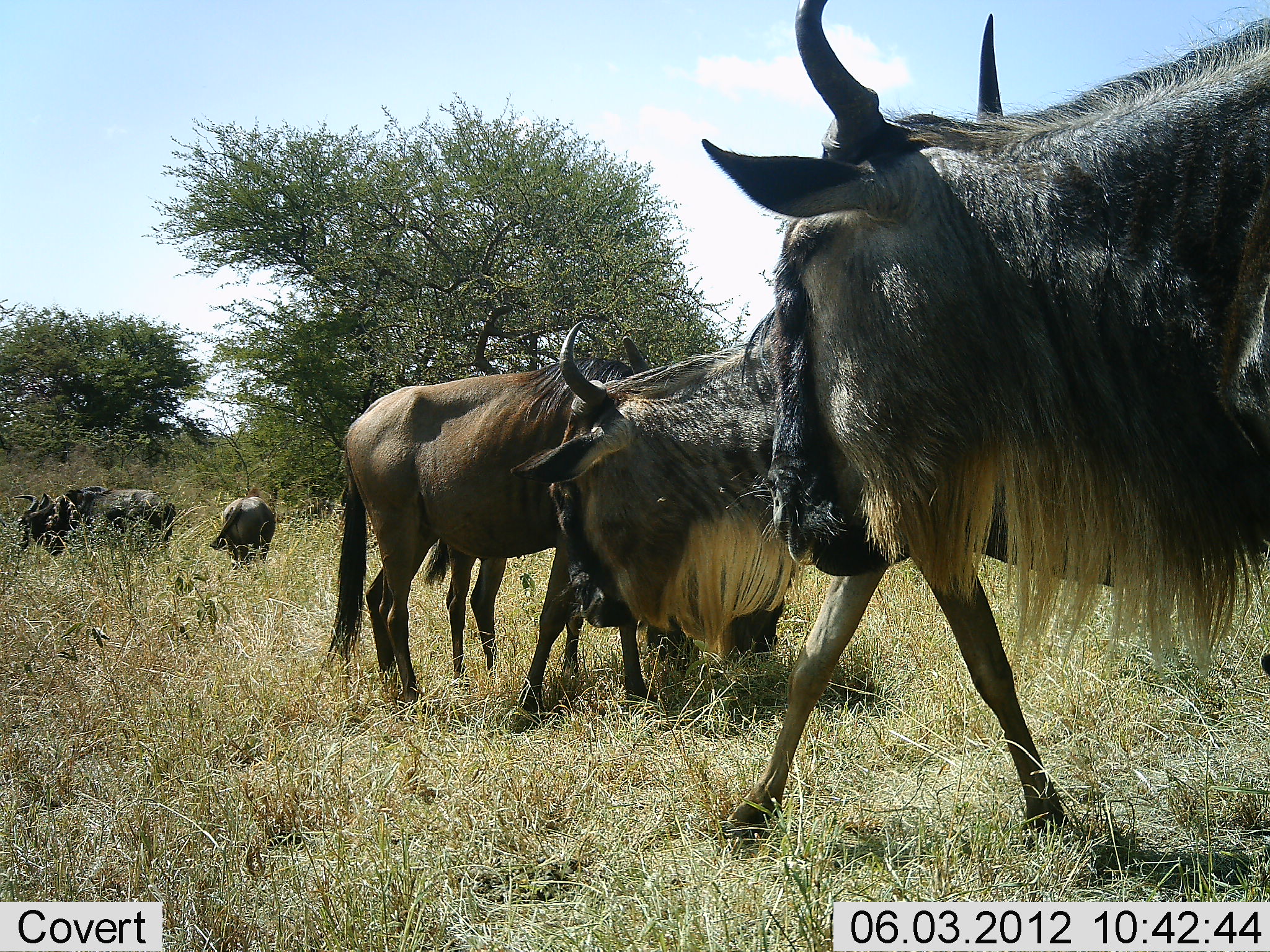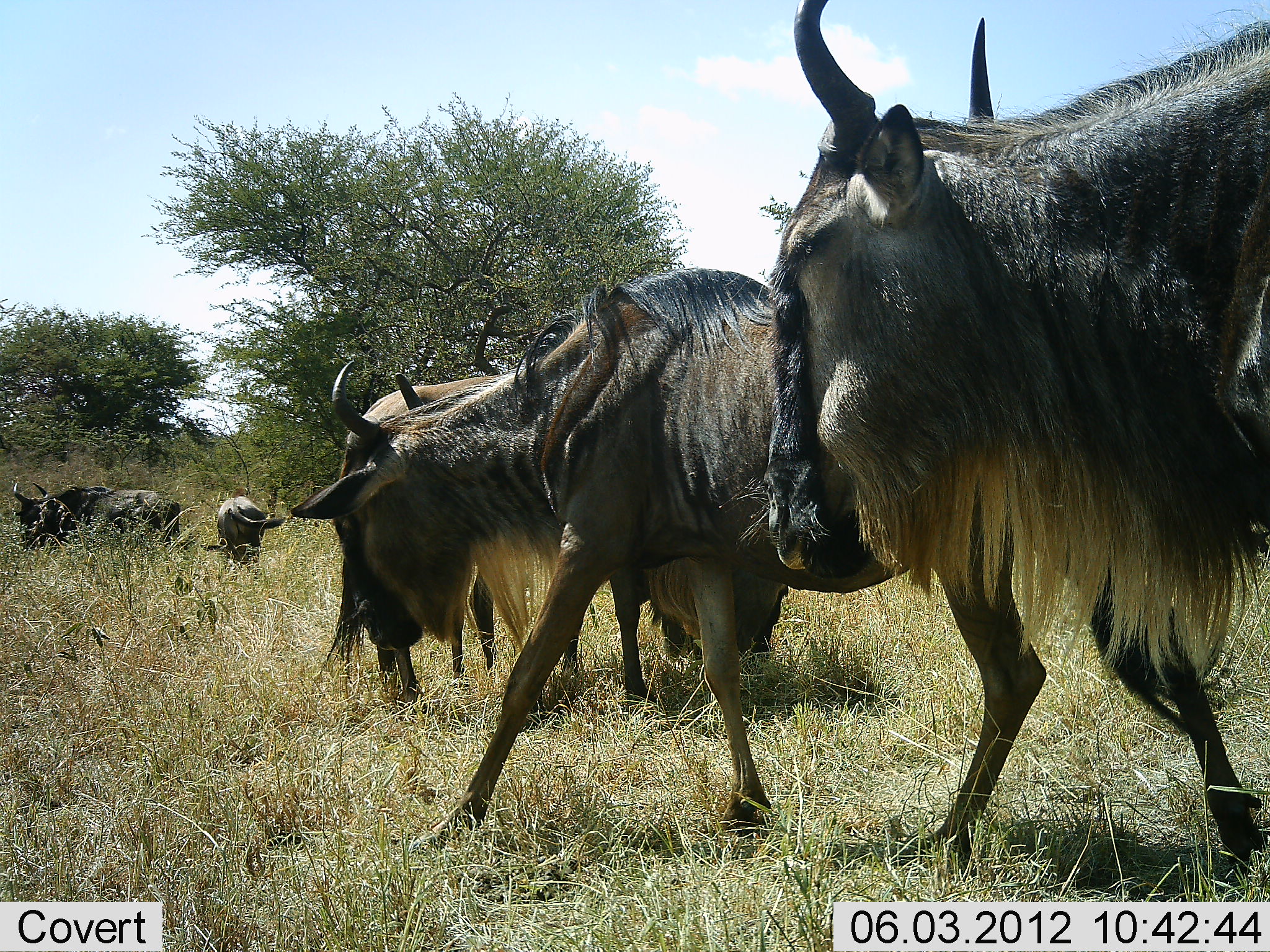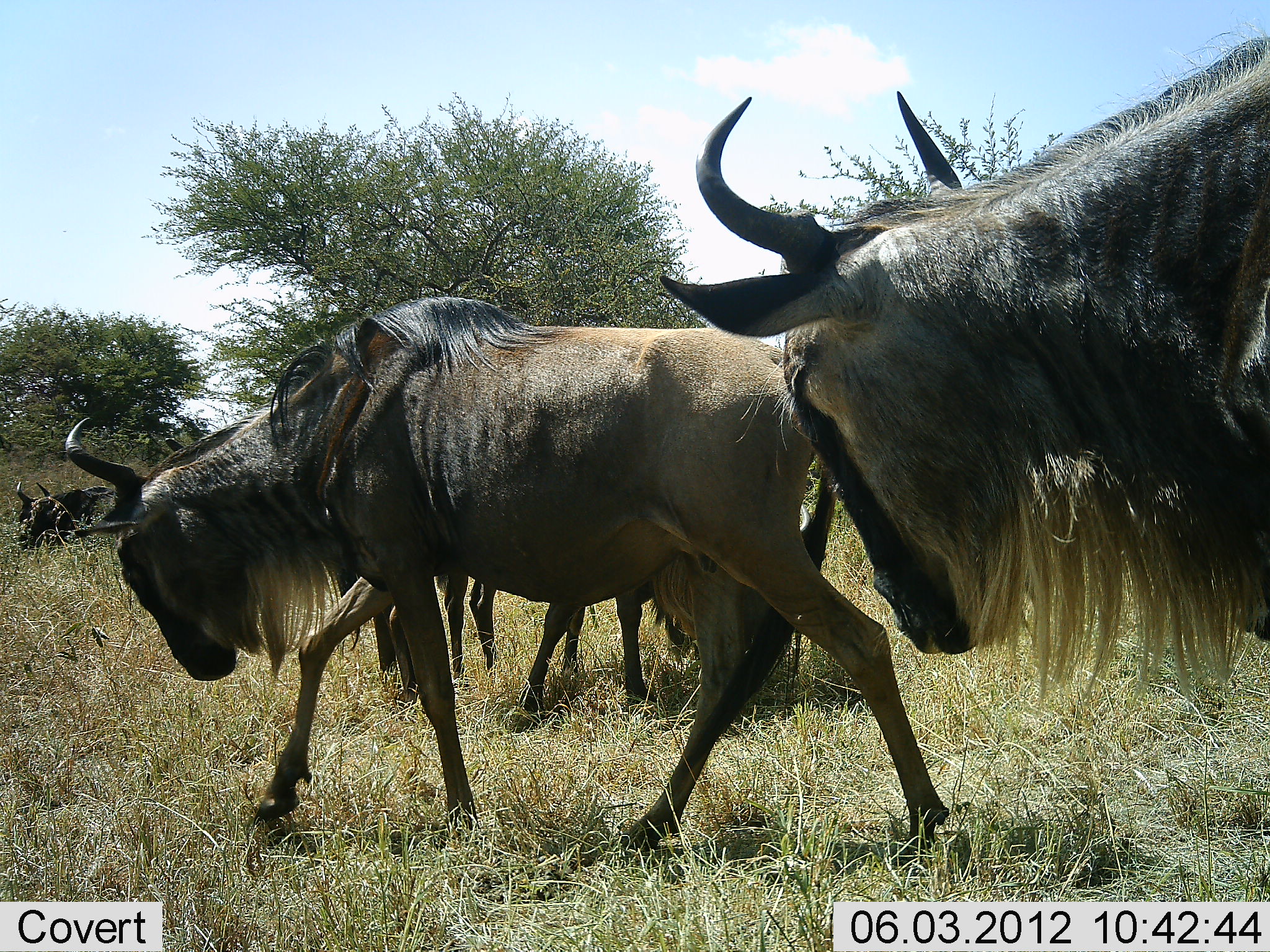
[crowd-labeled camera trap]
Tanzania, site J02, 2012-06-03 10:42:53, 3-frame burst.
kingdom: Animalia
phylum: Chordata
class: Mammalia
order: Artiodactyla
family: Bovidae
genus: Connochaetes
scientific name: Connochaetes taurinus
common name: blue wildebeest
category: wildebeest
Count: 7.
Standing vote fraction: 70%.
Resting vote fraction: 10%.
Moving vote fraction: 80%.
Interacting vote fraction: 20%.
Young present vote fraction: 10%.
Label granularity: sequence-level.